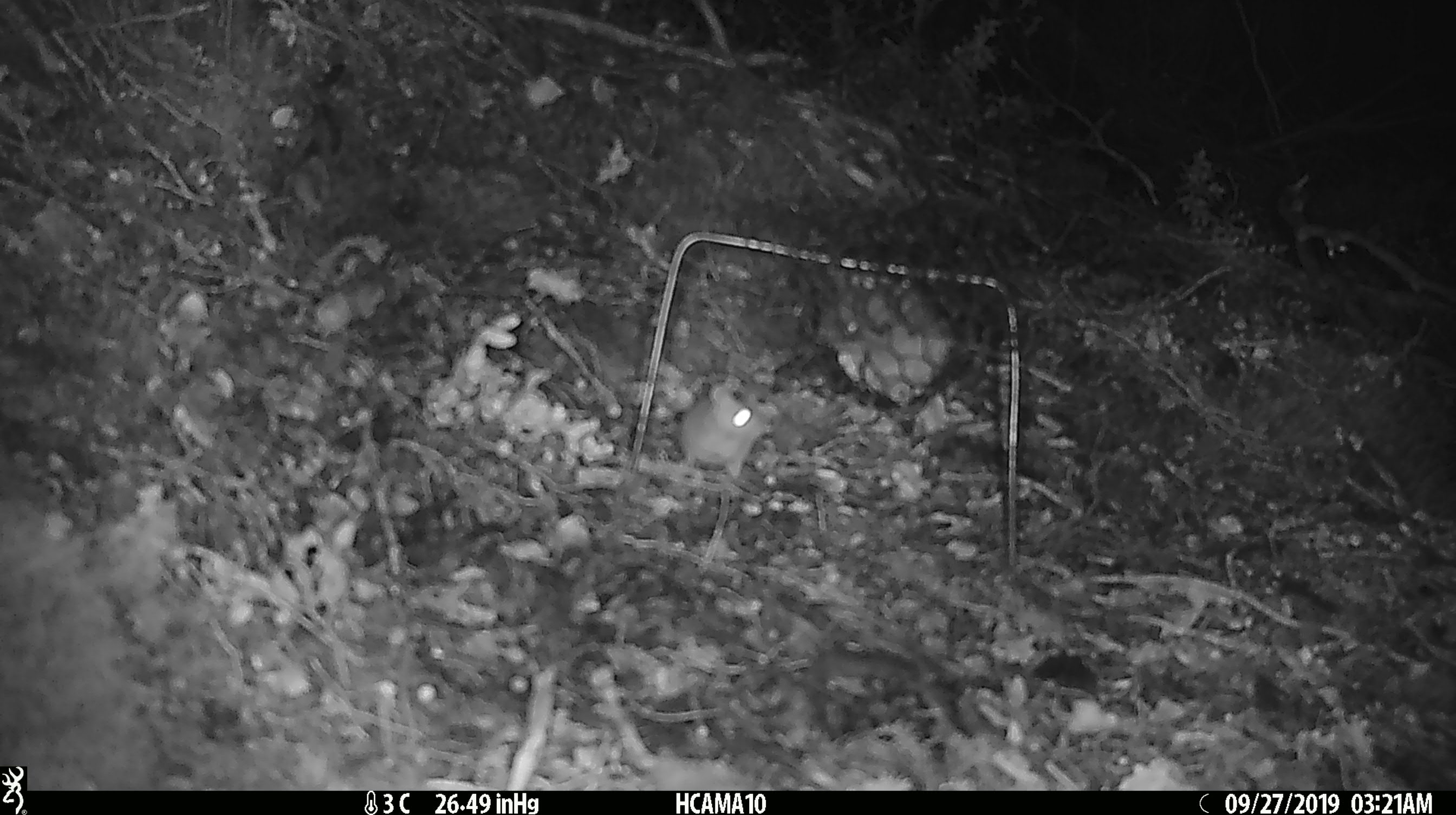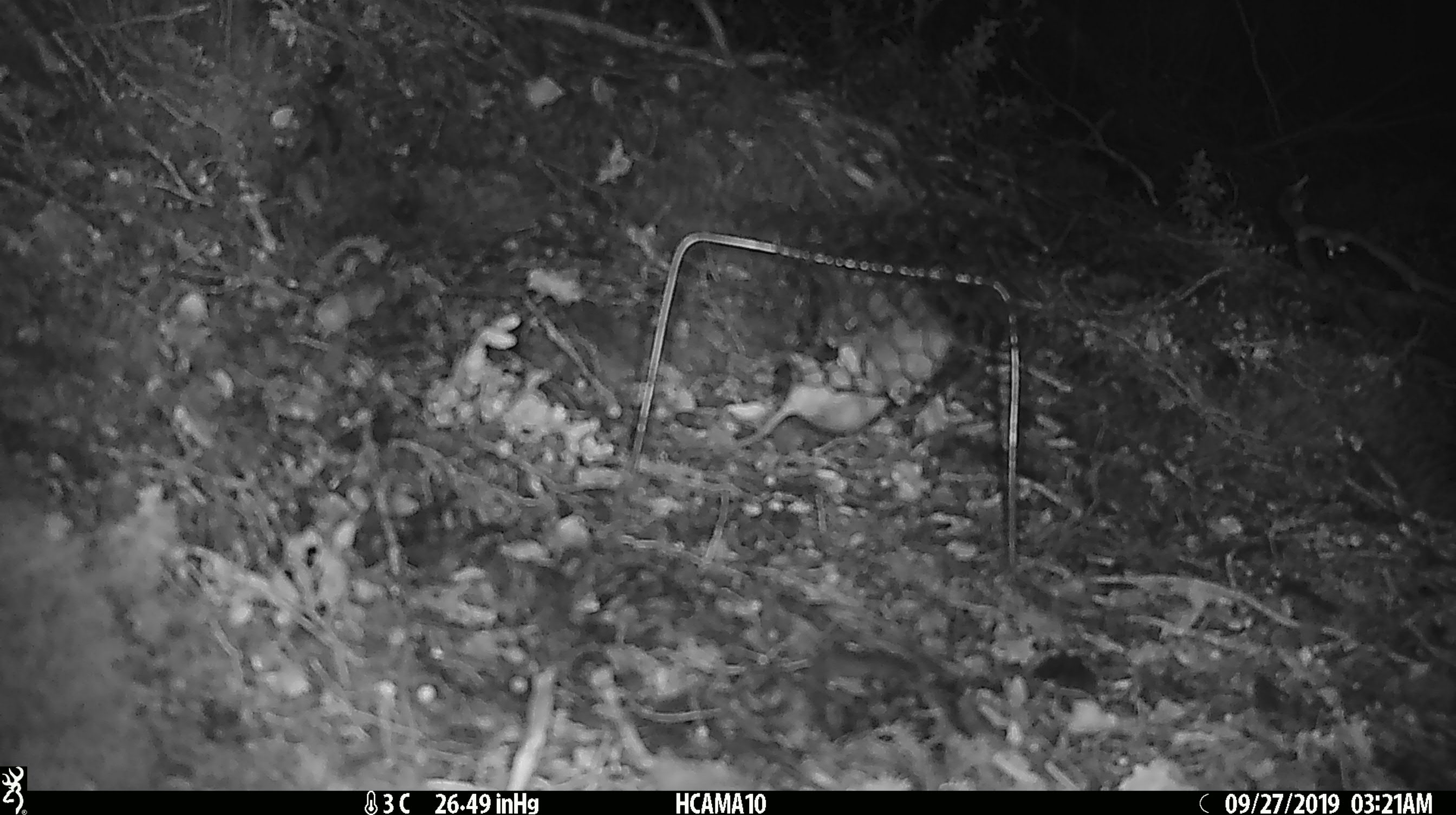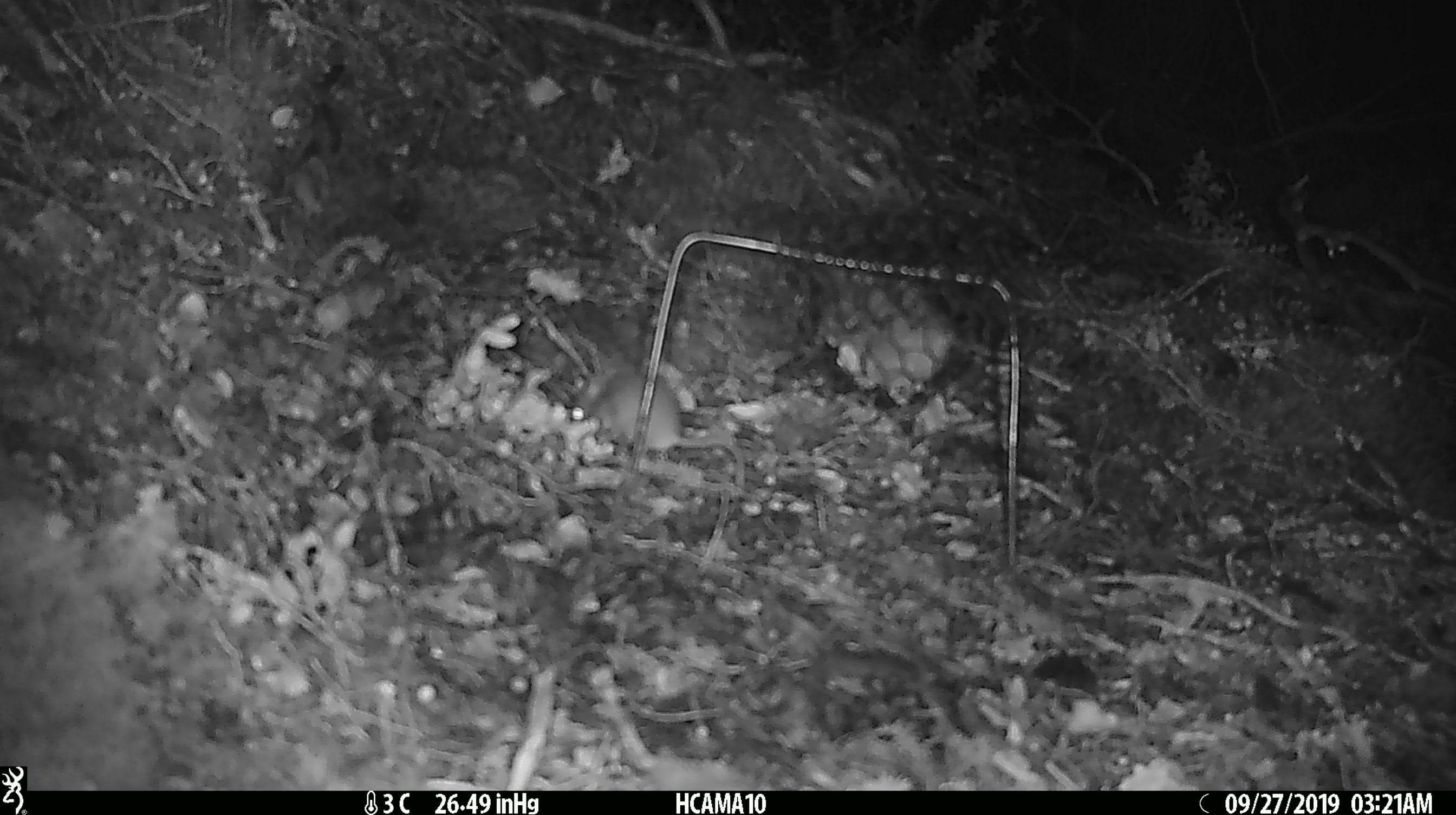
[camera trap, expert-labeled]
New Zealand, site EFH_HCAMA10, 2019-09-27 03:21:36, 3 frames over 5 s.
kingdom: Animalia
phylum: Chordata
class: Mammalia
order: Rodentia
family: Muridae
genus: Mus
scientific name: Mus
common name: mouse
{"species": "mouse (Mus)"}